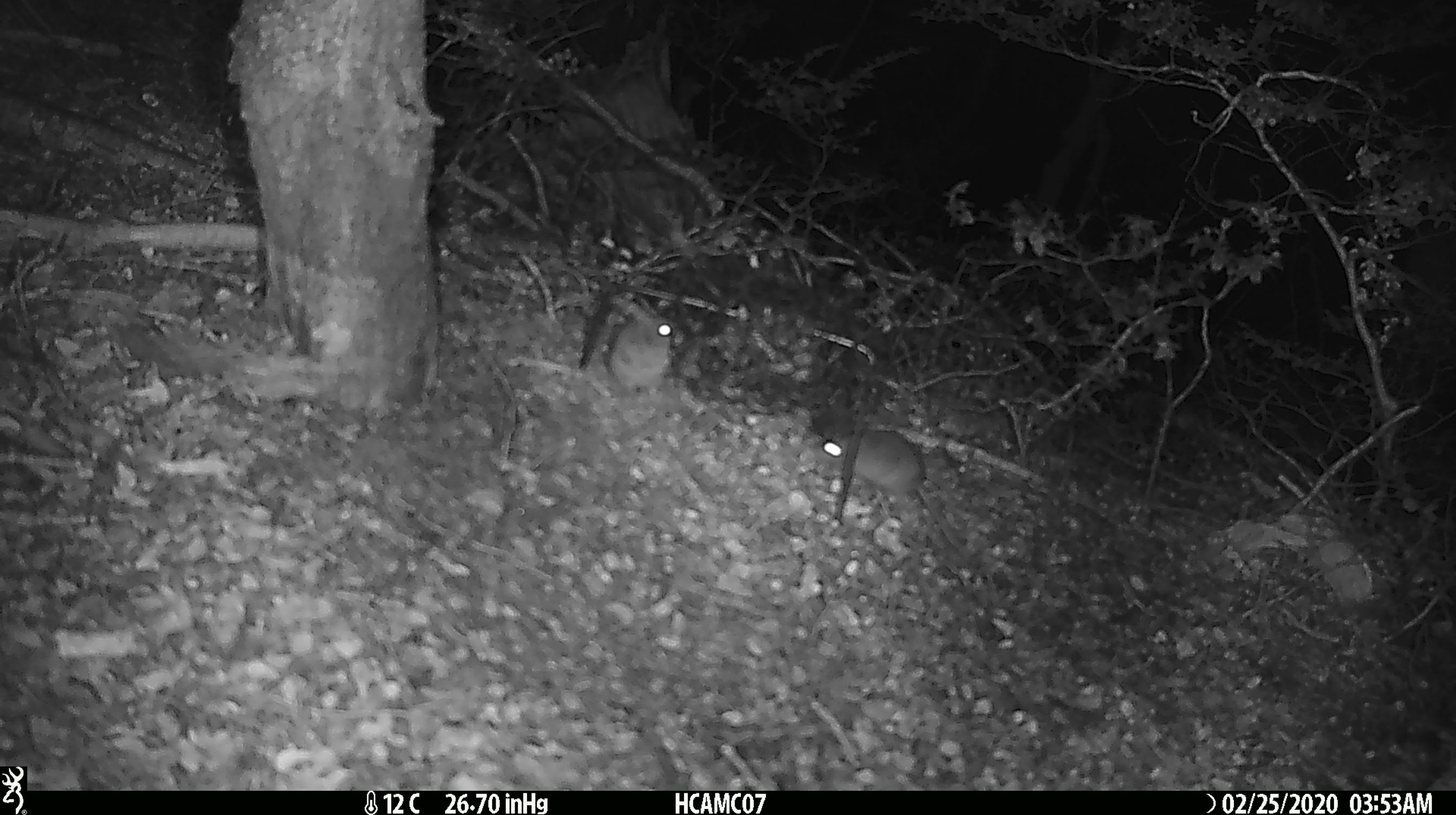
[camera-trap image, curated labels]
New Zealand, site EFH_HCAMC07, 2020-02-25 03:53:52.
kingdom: Animalia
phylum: Chordata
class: Mammalia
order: Rodentia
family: Muridae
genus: Mus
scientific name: Mus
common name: mouse